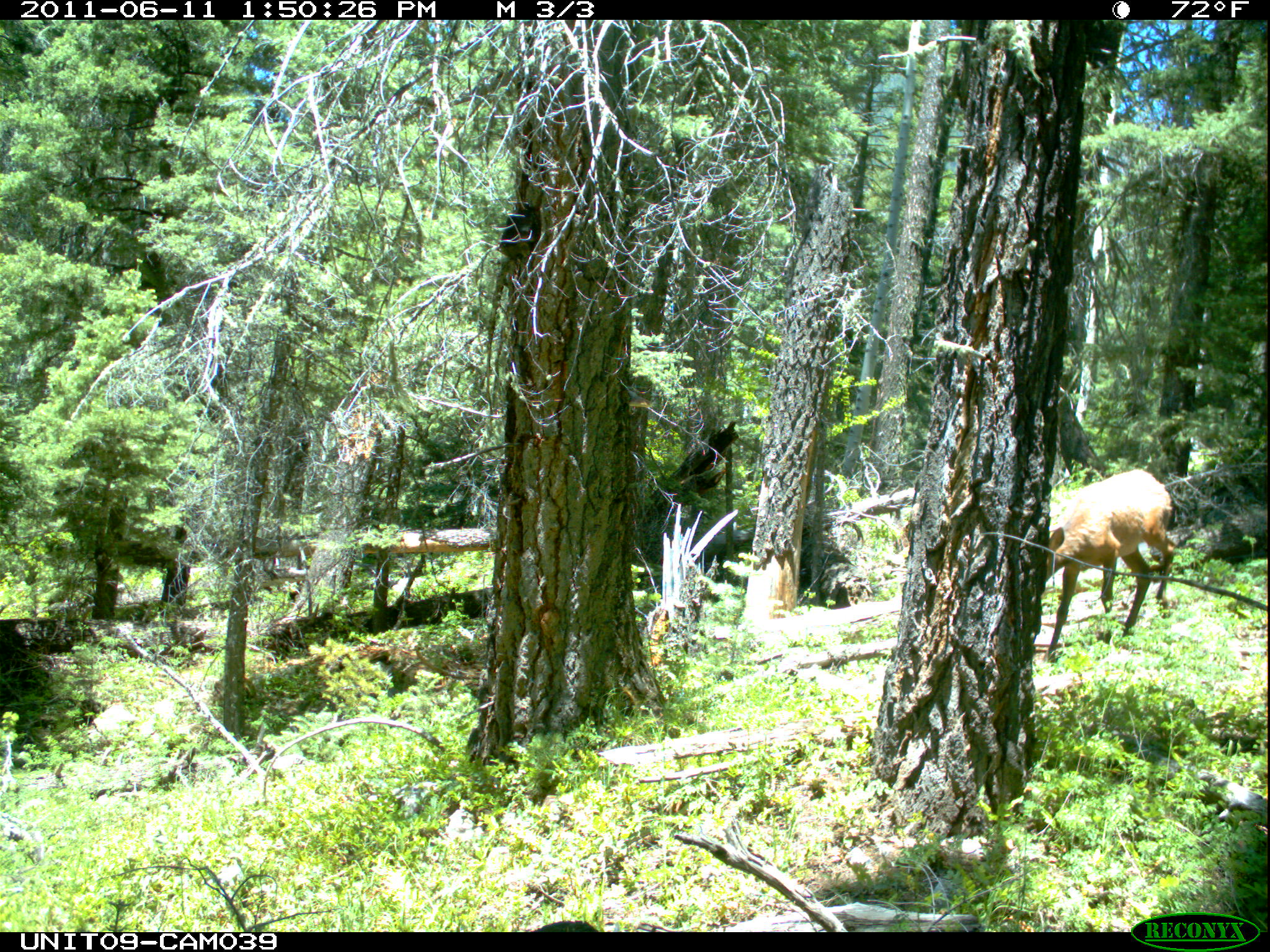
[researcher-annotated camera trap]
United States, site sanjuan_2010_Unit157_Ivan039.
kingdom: Animalia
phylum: Chordata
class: Mammalia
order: Artiodactyla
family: Cervidae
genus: Cervus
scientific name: Cervus elaphus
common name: red deer